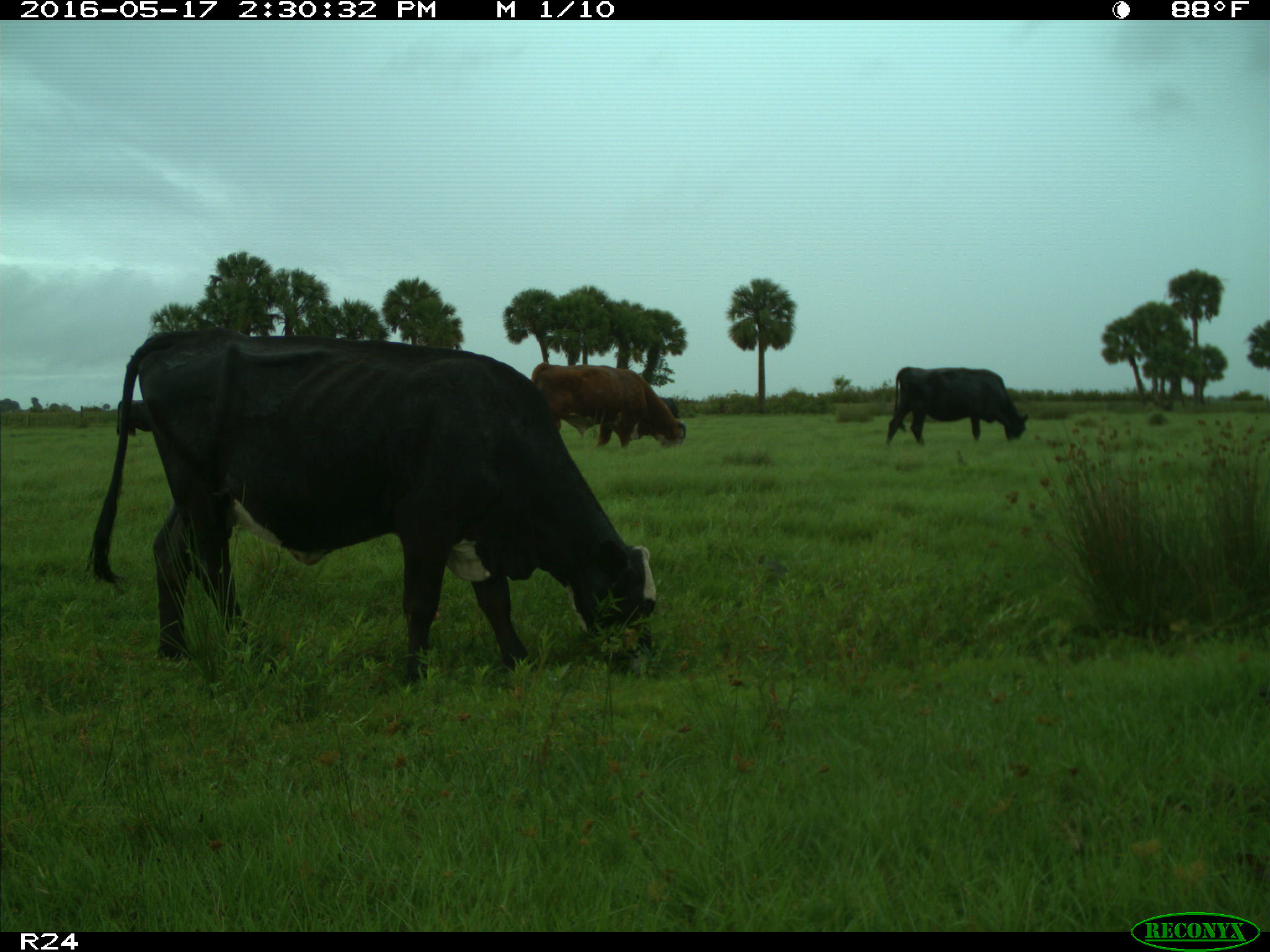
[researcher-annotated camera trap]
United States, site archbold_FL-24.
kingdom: Animalia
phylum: Chordata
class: Mammalia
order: Artiodactyla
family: Bovidae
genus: Bos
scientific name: Bos taurus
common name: domestic cow